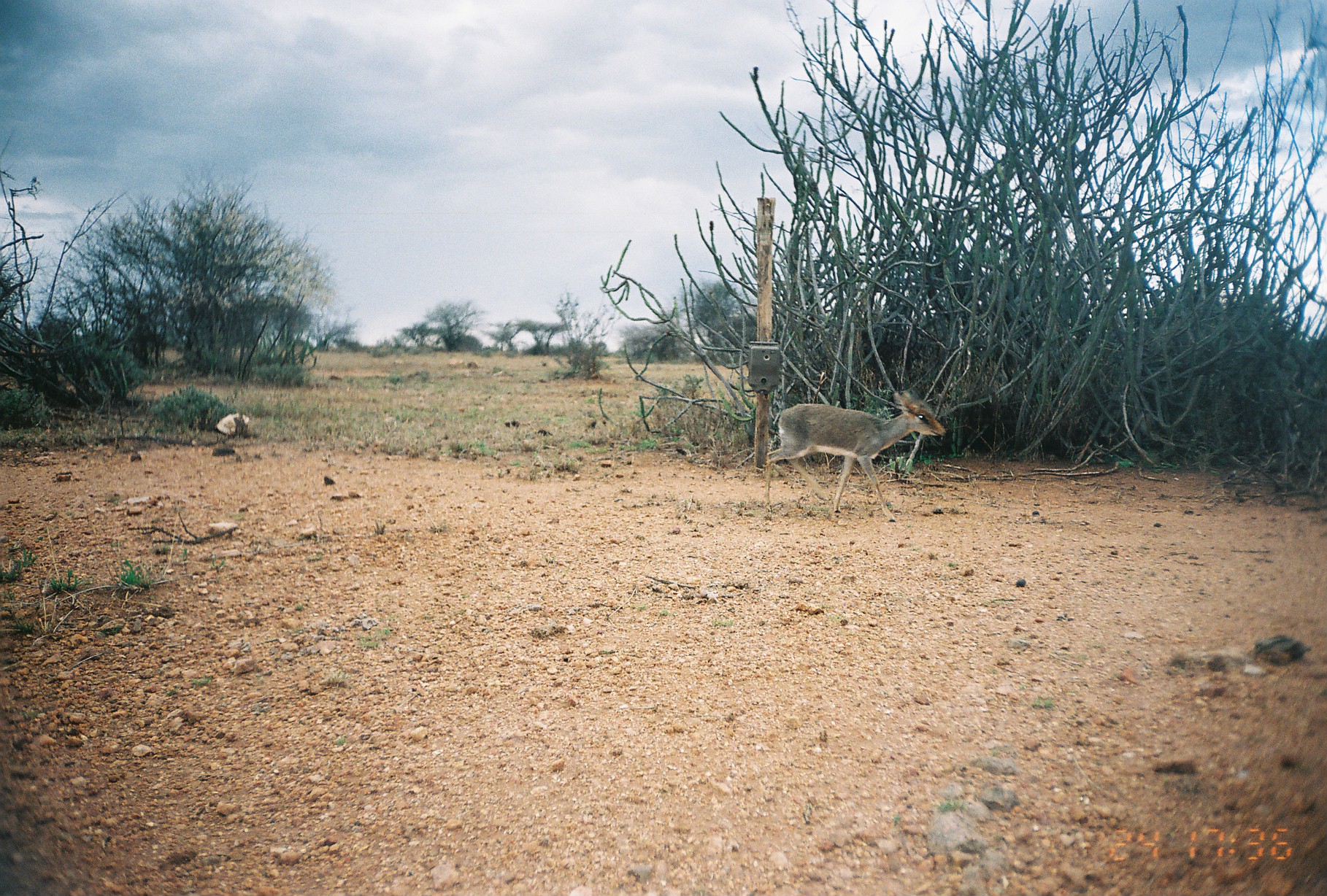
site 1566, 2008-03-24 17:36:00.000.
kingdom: Animalia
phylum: Chordata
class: Mammalia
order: Artiodactyla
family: Bovidae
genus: Madoqua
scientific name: Madoqua guentheri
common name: günther's dik-dik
Madoqua guentheri (günther's dik-dik), count 1.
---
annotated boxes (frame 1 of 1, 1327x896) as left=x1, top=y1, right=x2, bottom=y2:
madoqua guentheri: left=765, top=390, right=946, bottom=522